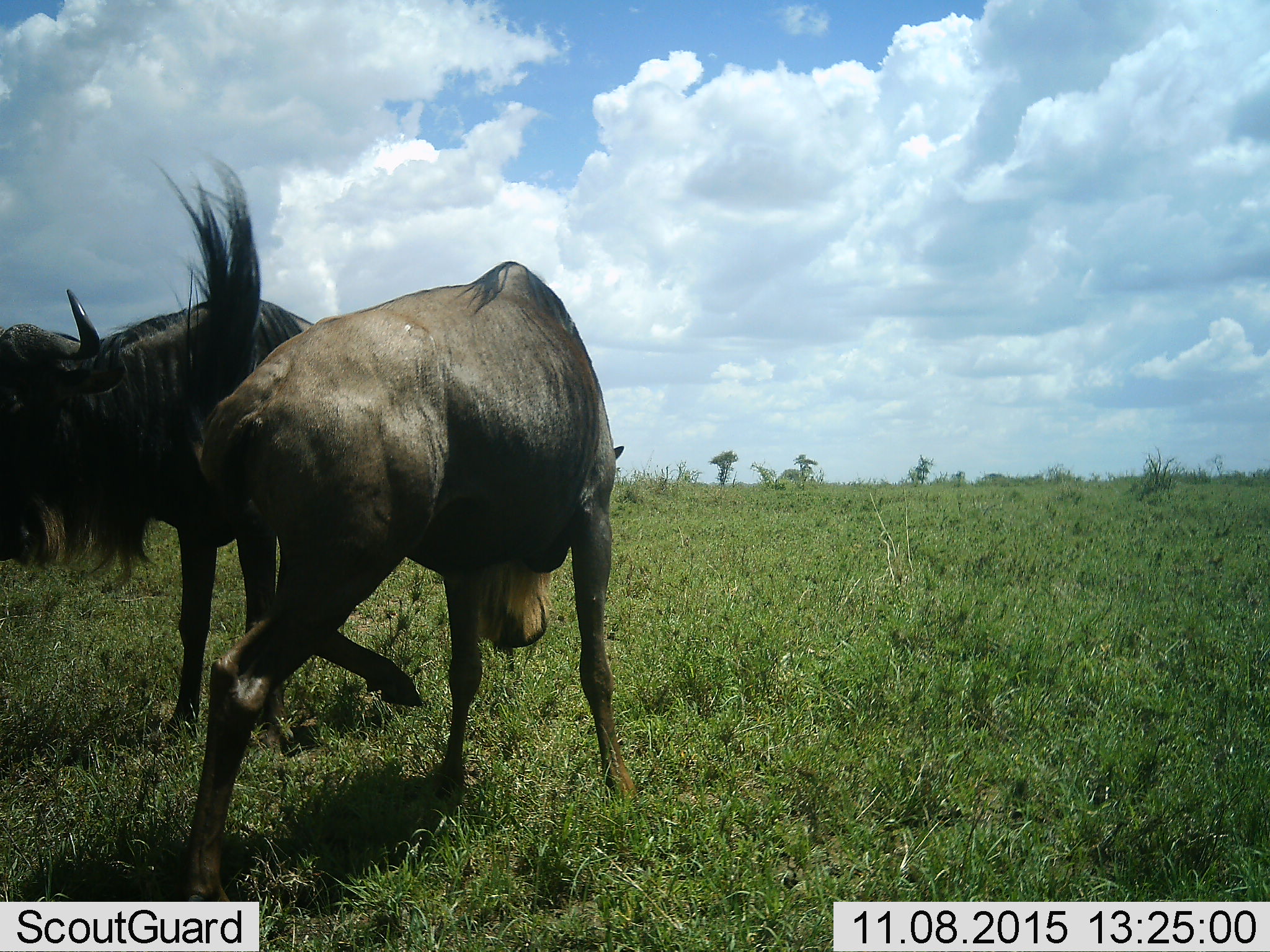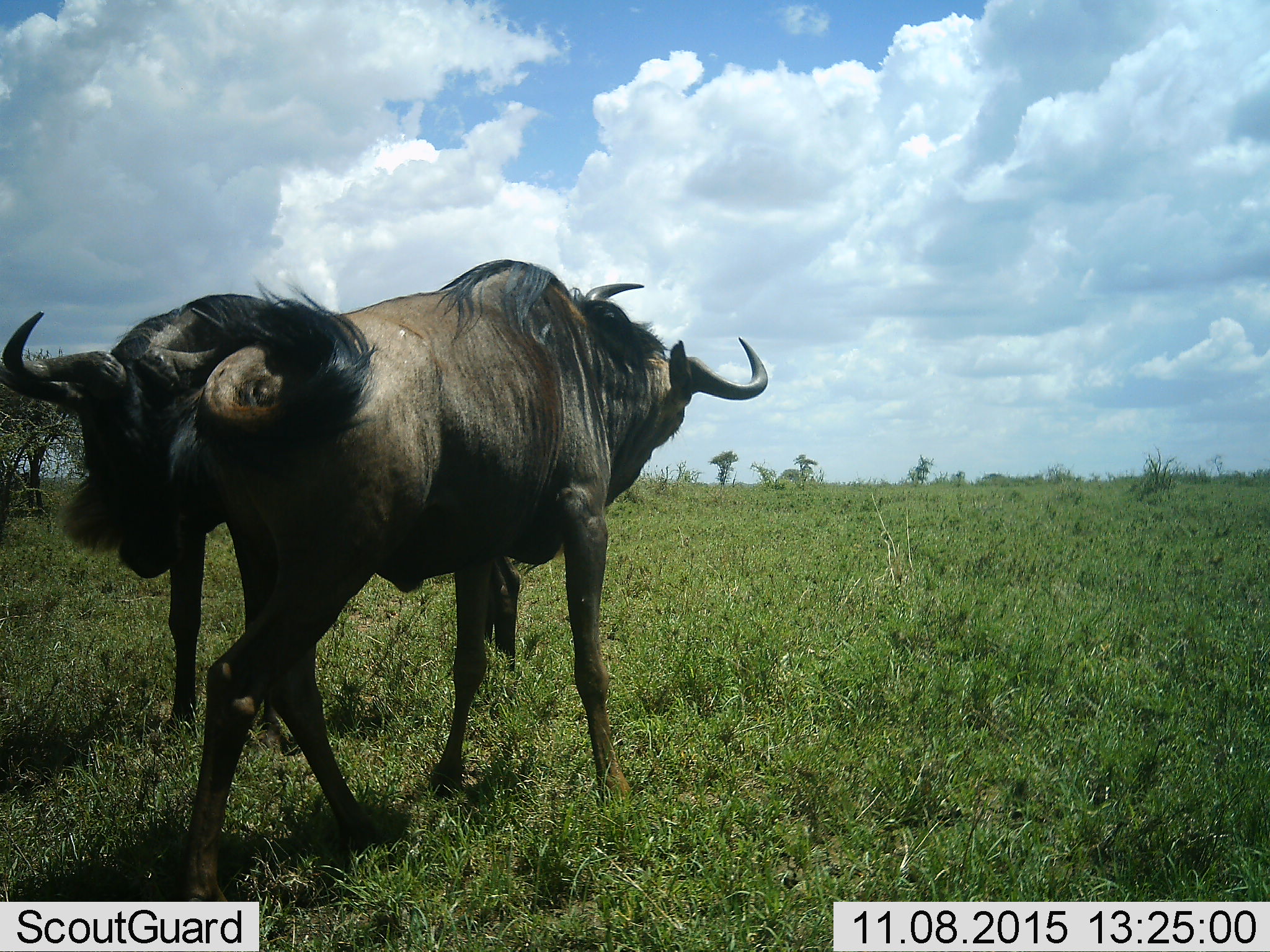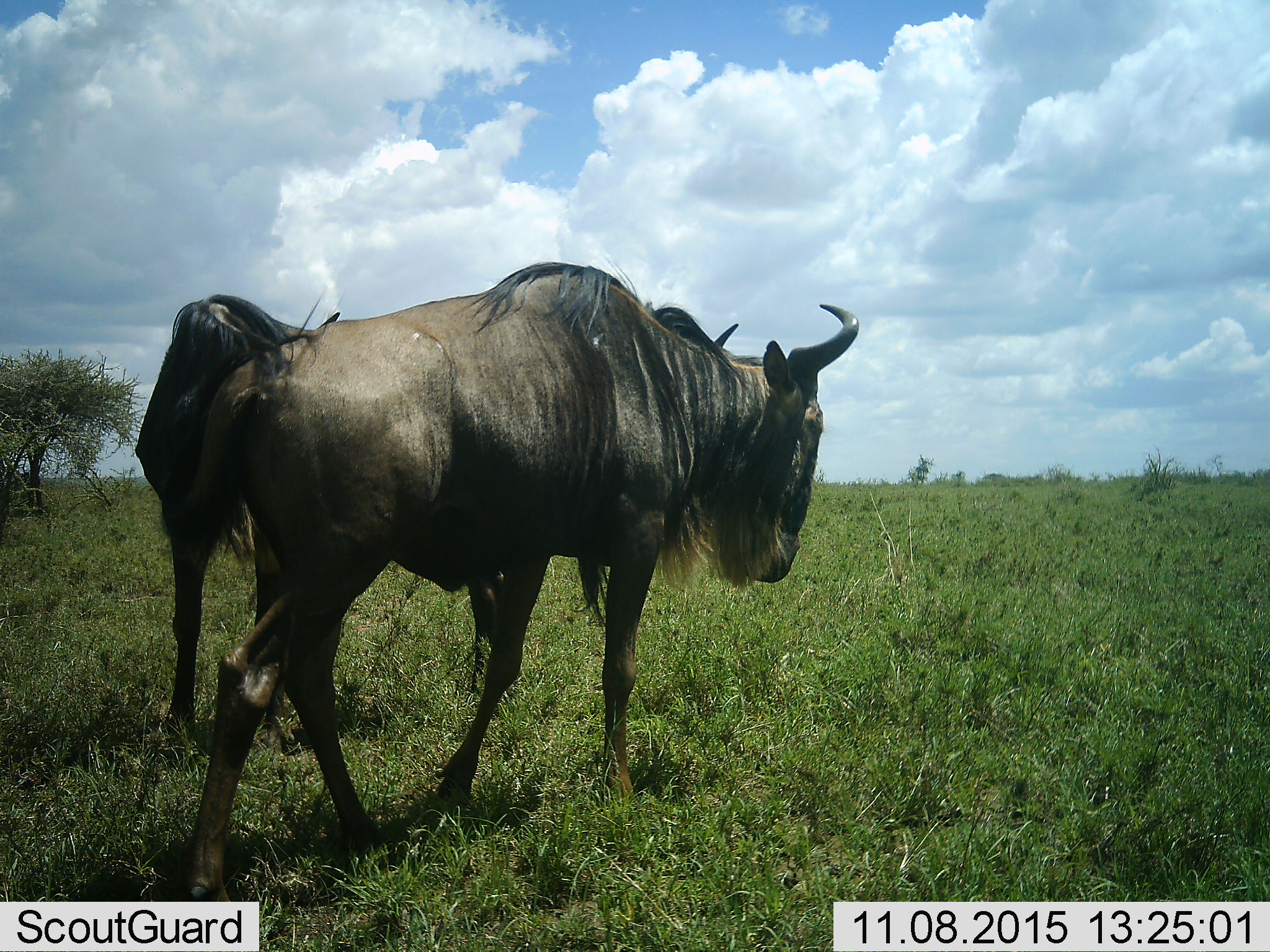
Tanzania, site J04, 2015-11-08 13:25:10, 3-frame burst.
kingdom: Animalia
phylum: Chordata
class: Mammalia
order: Artiodactyla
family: Bovidae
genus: Connochaetes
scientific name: Connochaetes taurinus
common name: blue wildebeest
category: wildebeest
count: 2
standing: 33%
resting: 0%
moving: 17%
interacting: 67%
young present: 0%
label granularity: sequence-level